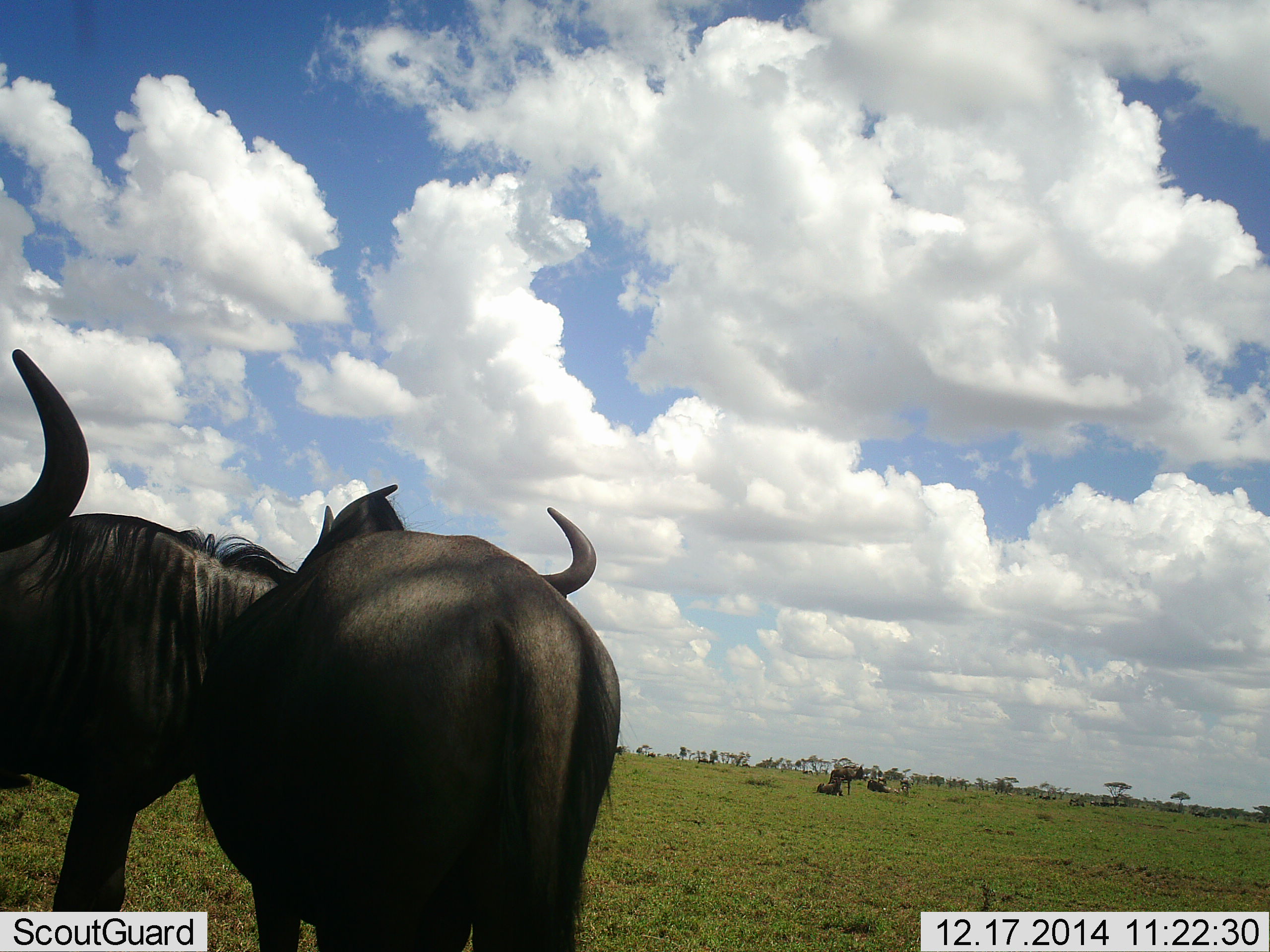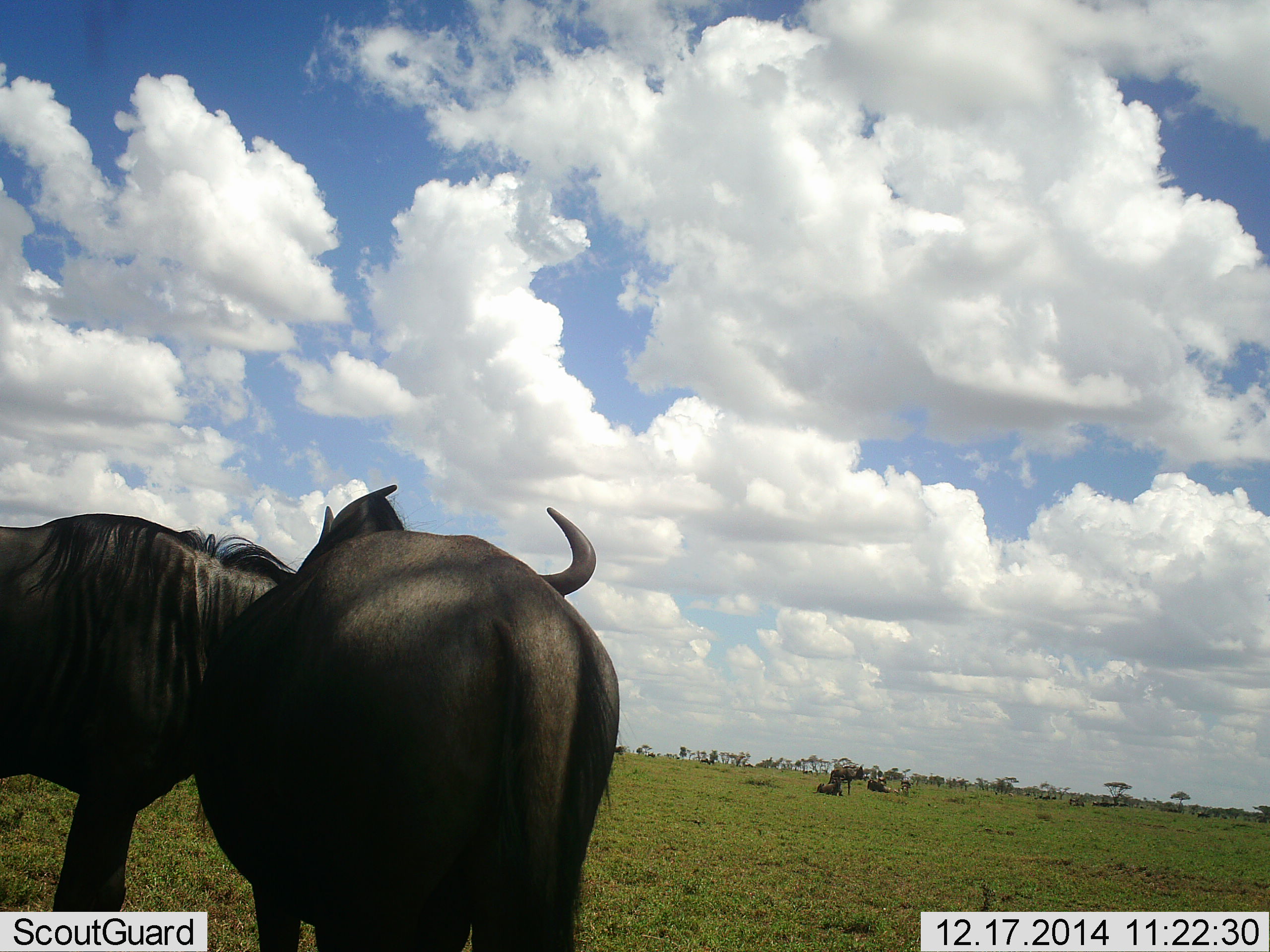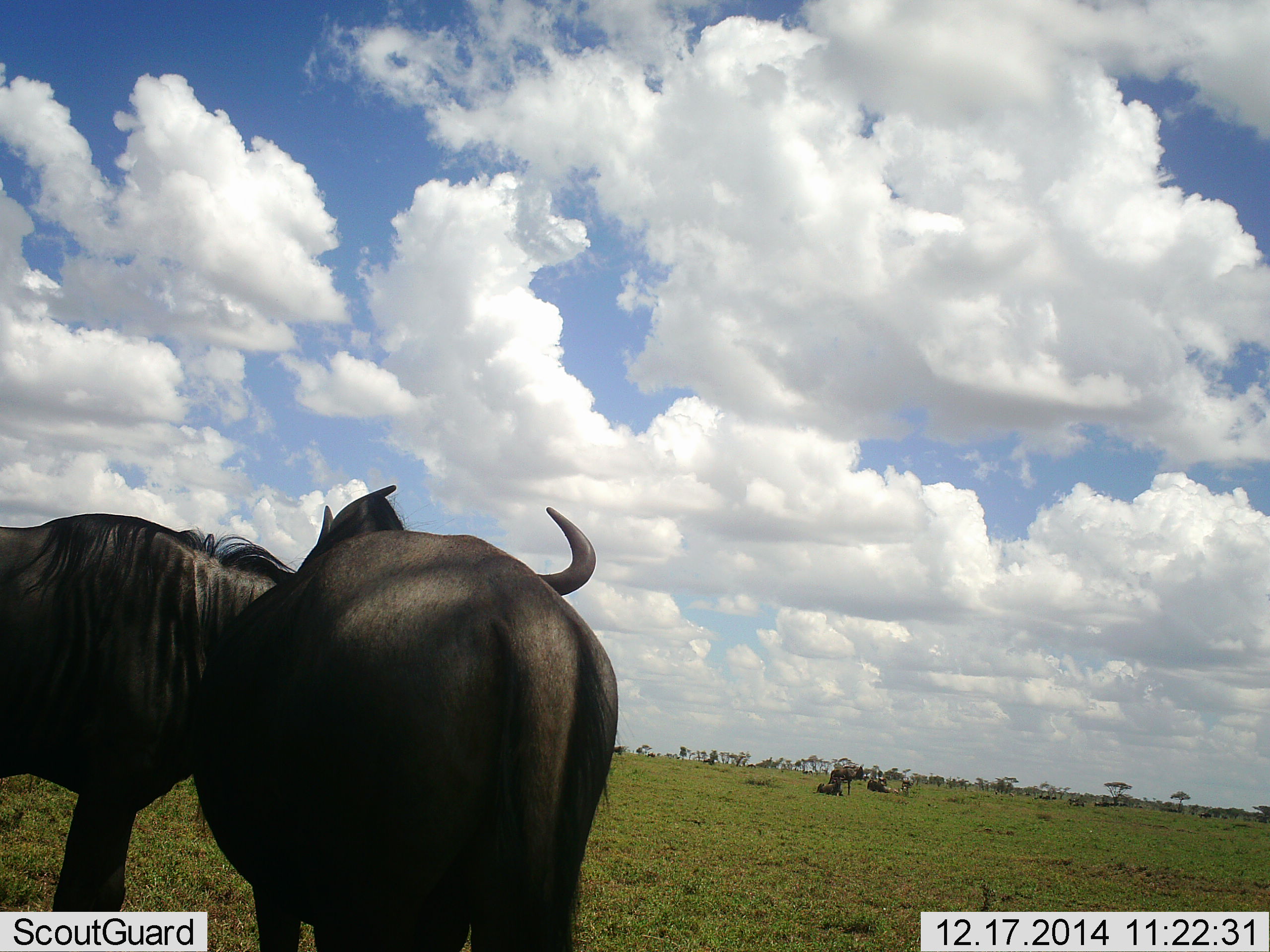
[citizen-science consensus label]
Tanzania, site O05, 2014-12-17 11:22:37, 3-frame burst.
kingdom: Animalia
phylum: Chordata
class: Mammalia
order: Artiodactyla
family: Bovidae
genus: Connochaetes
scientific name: Connochaetes taurinus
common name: blue wildebeest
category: wildebeest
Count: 2.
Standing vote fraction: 90%.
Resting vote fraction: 30%.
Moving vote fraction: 10%.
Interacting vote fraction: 10%.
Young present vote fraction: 0%.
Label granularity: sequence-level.